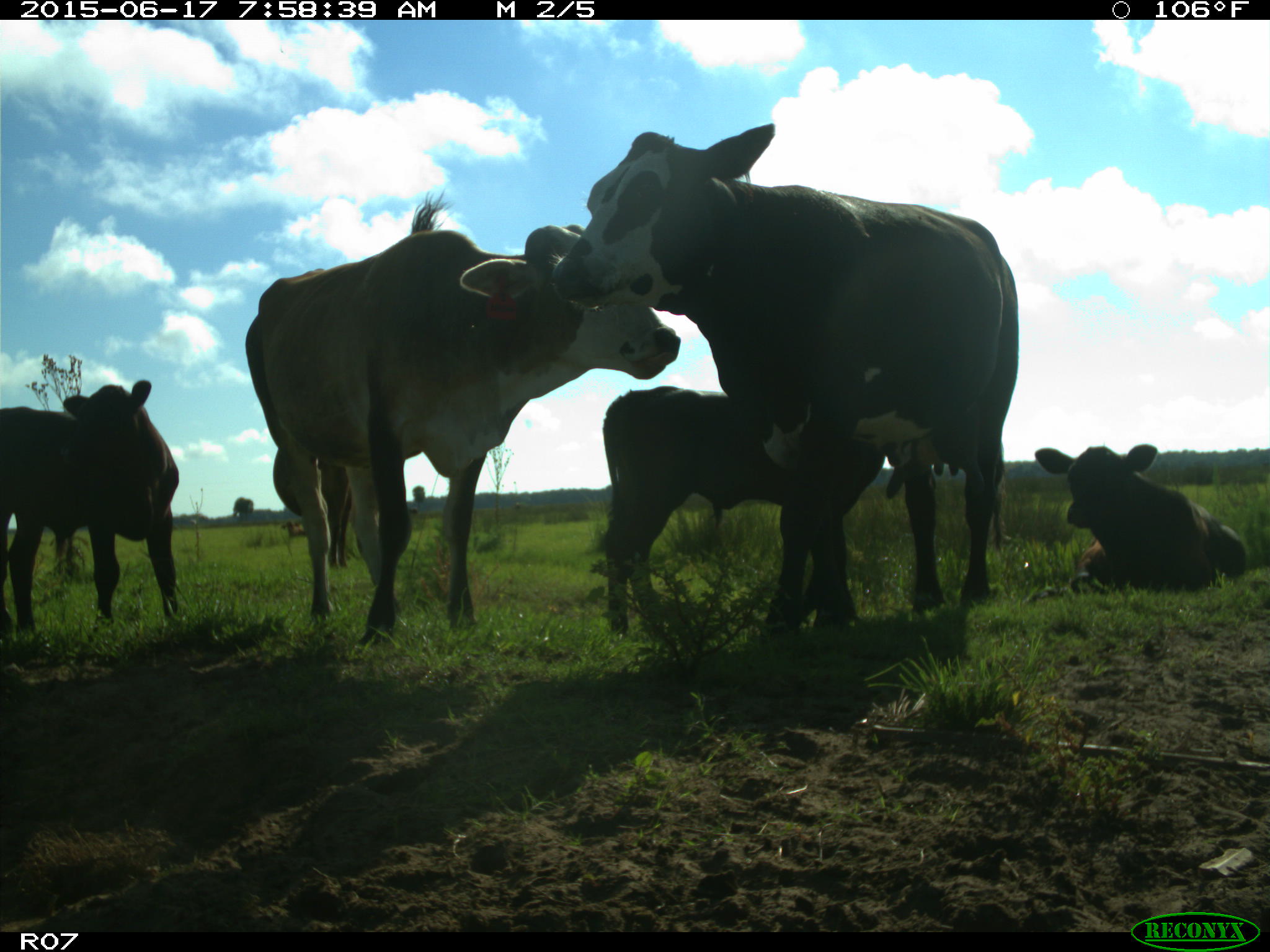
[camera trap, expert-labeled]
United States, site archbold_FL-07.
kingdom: Animalia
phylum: Chordata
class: Mammalia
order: Artiodactyla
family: Bovidae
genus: Bos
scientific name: Bos taurus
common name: domestic cow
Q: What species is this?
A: Bos taurus (domestic cow).